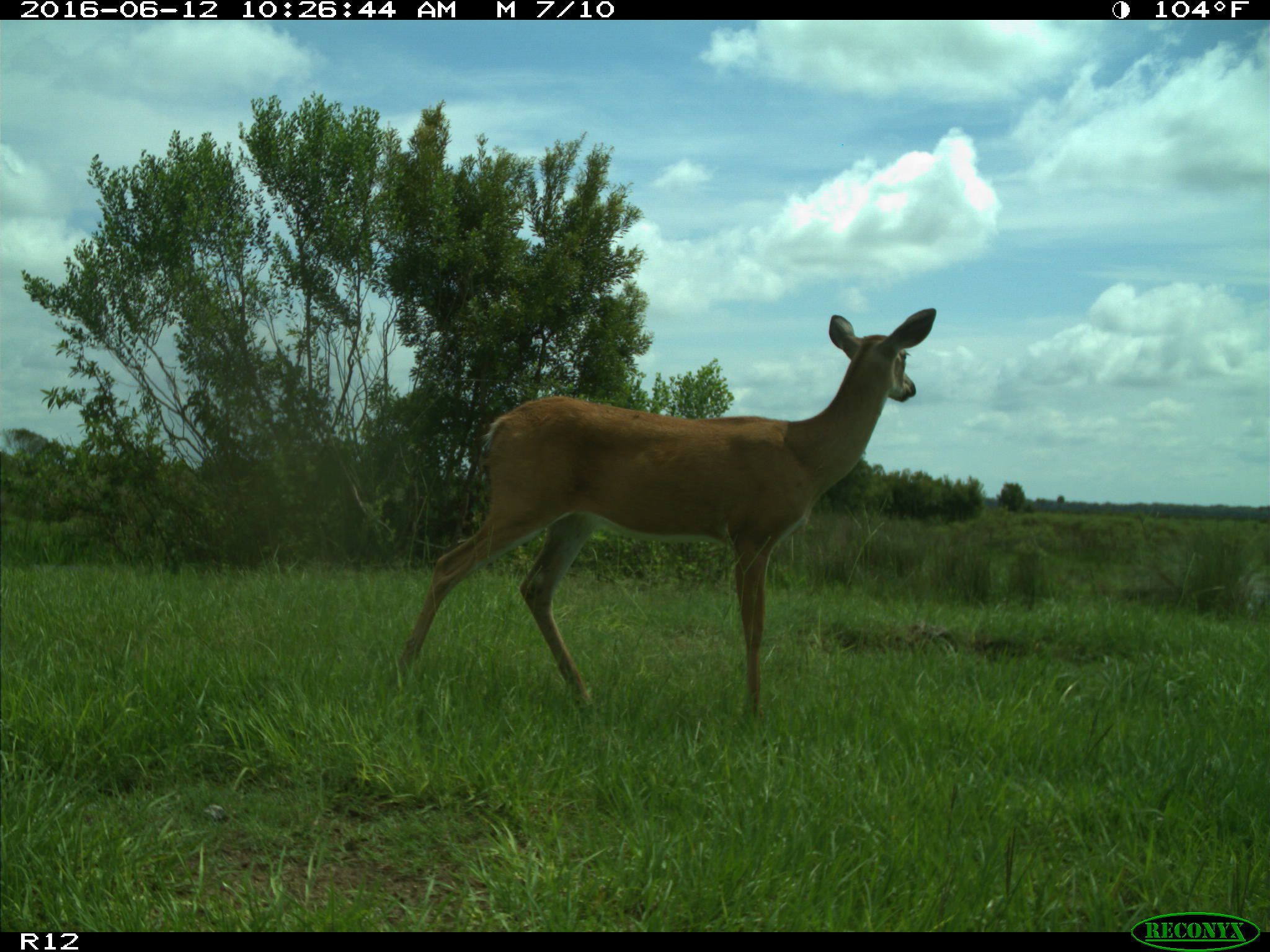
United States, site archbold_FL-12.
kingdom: Animalia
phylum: Chordata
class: Mammalia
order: Artiodactyla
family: Cervidae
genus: Odocoileus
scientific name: Odocoileus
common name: deer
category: unidentified deer